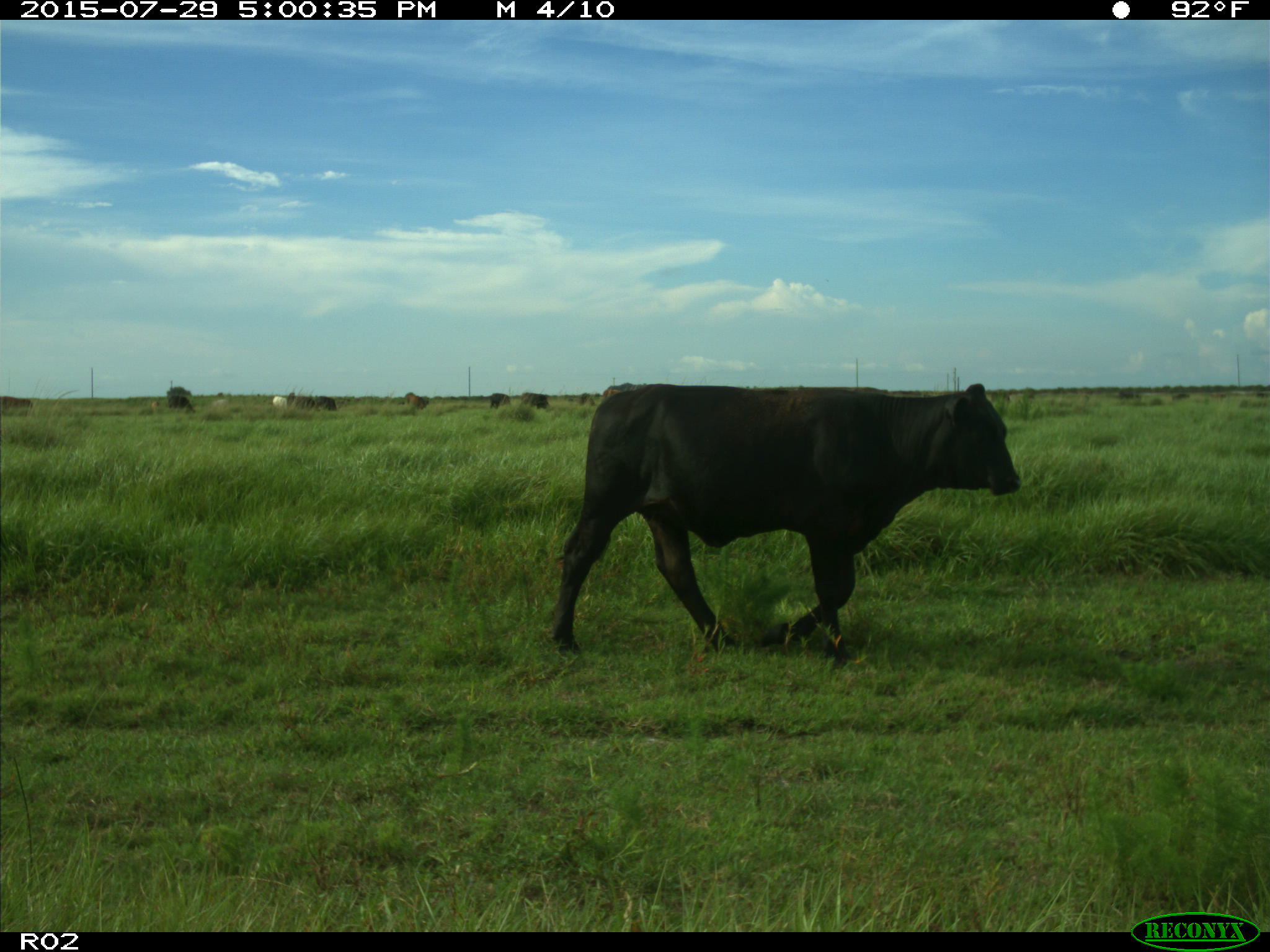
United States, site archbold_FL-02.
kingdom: Animalia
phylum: Chordata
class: Mammalia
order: Artiodactyla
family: Bovidae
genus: Bos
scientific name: Bos taurus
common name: domestic cow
Bos taurus (domestic cow).